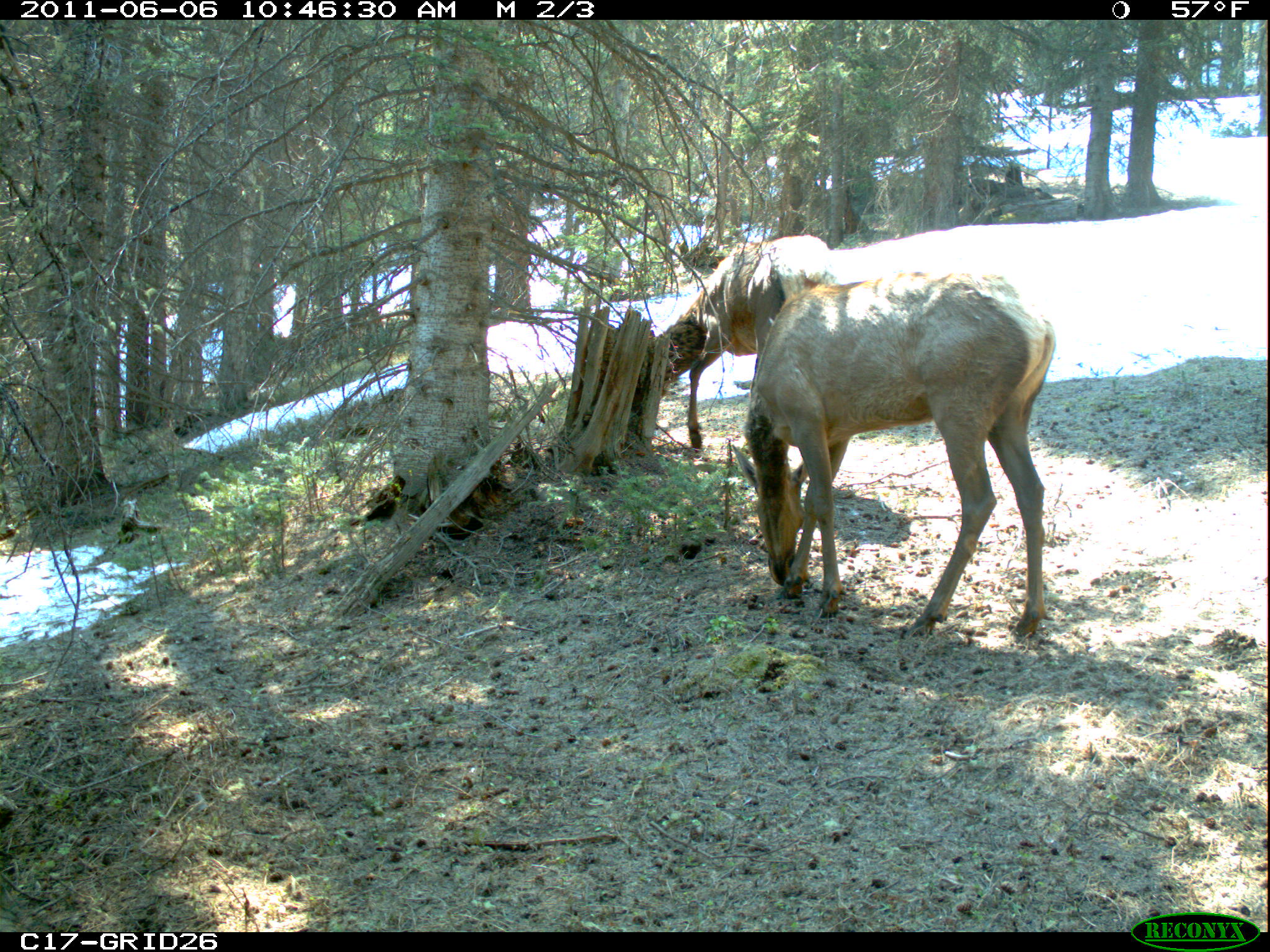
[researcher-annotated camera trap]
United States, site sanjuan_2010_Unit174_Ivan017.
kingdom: Animalia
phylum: Chordata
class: Mammalia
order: Artiodactyla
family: Cervidae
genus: Cervus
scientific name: Cervus elaphus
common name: red deer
Cervus elaphus (red deer).